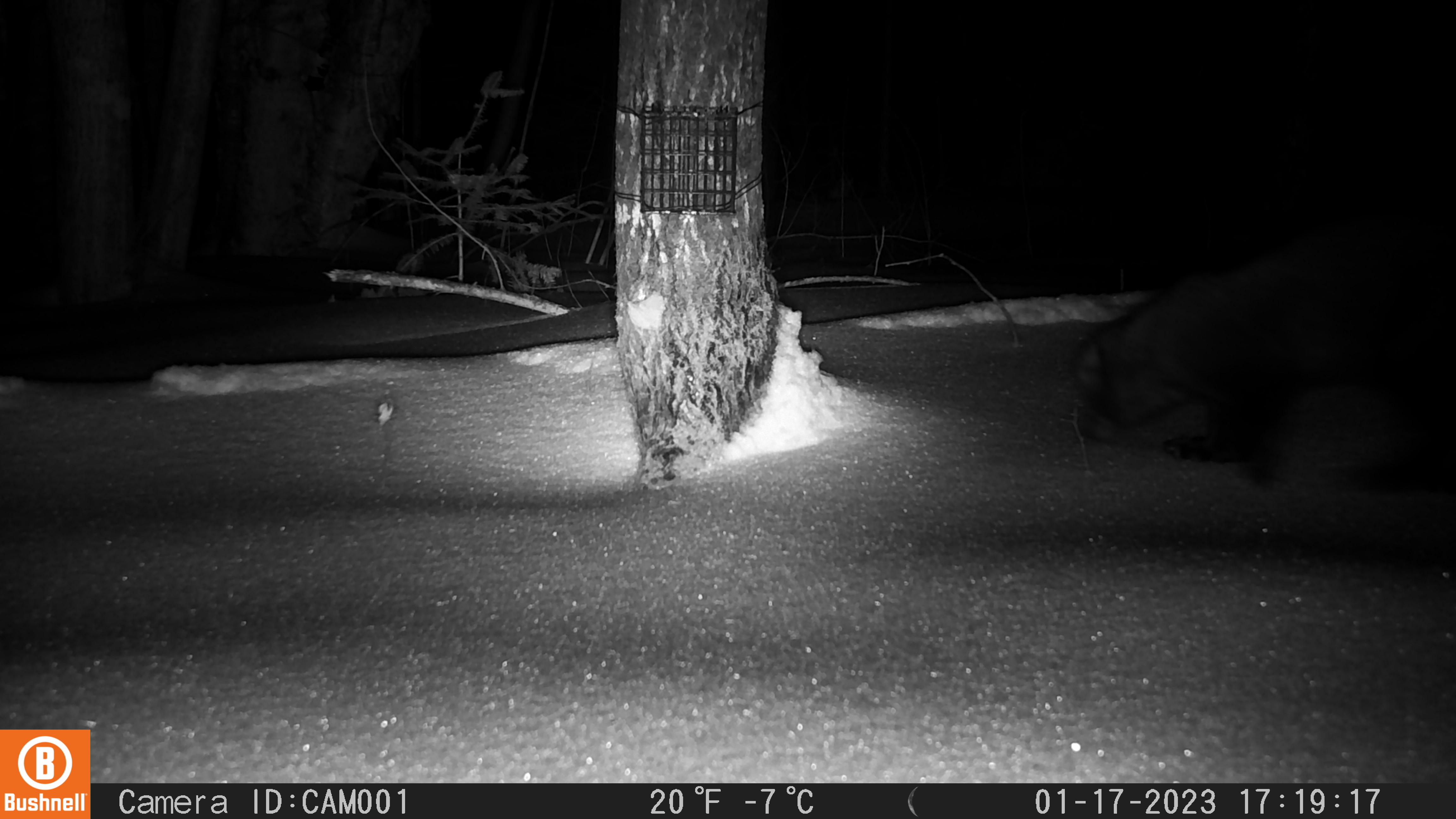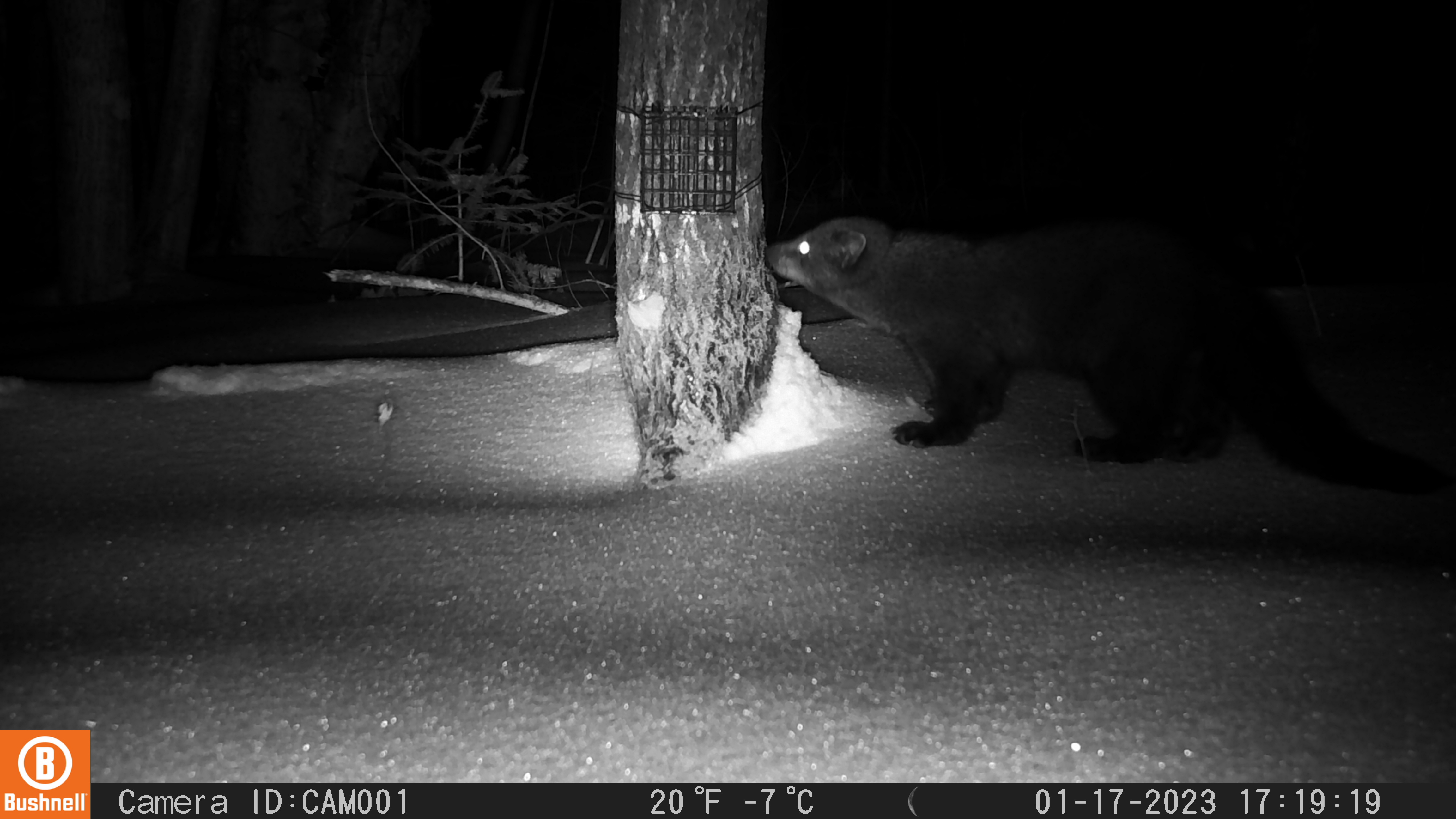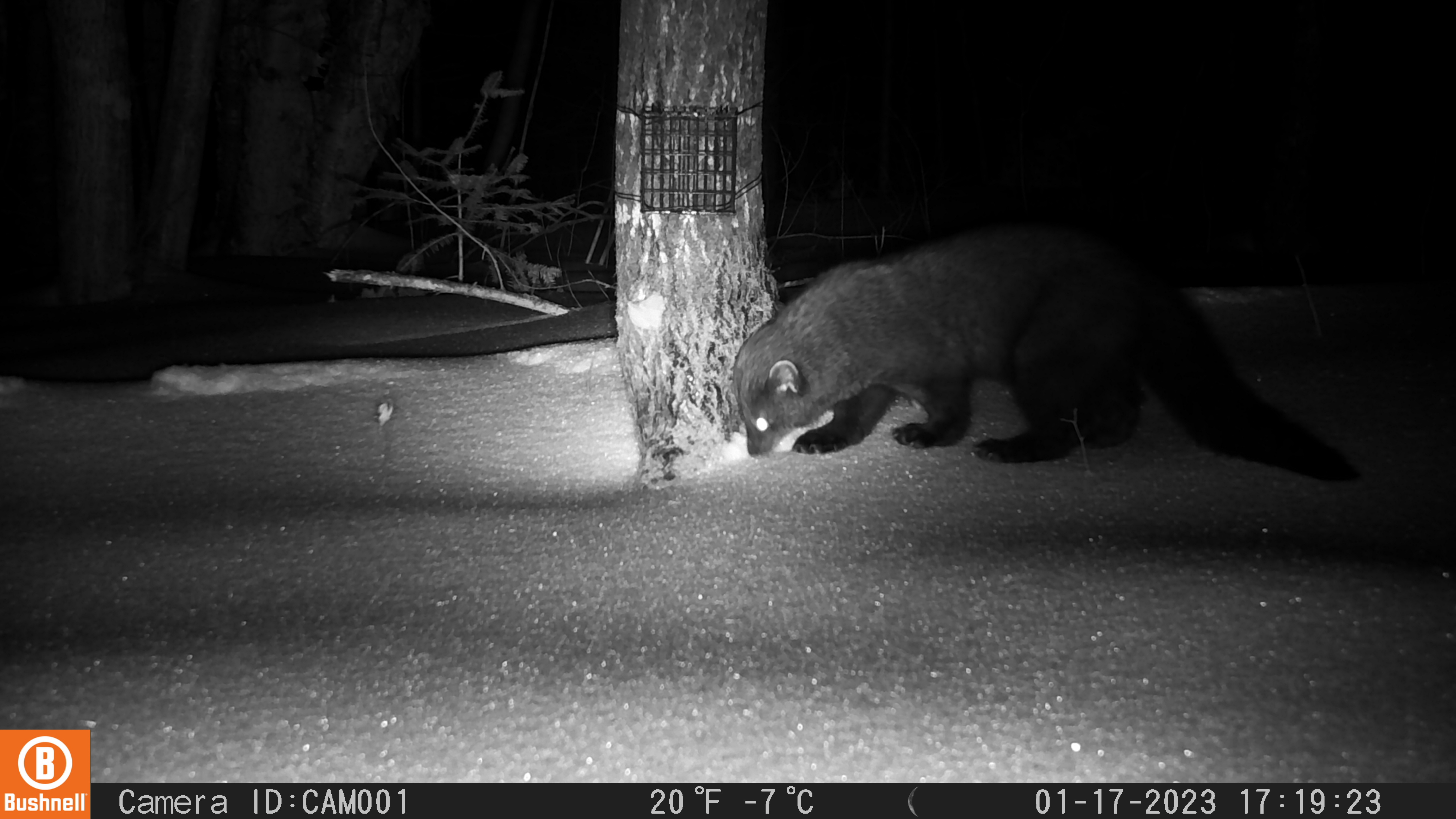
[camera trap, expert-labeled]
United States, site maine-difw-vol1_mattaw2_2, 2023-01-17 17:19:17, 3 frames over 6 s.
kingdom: Animalia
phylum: Chordata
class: Mammalia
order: Carnivora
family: Mustelidae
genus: Pekania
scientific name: Pekania pennanti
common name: fisher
Fisher (Pekania pennanti).